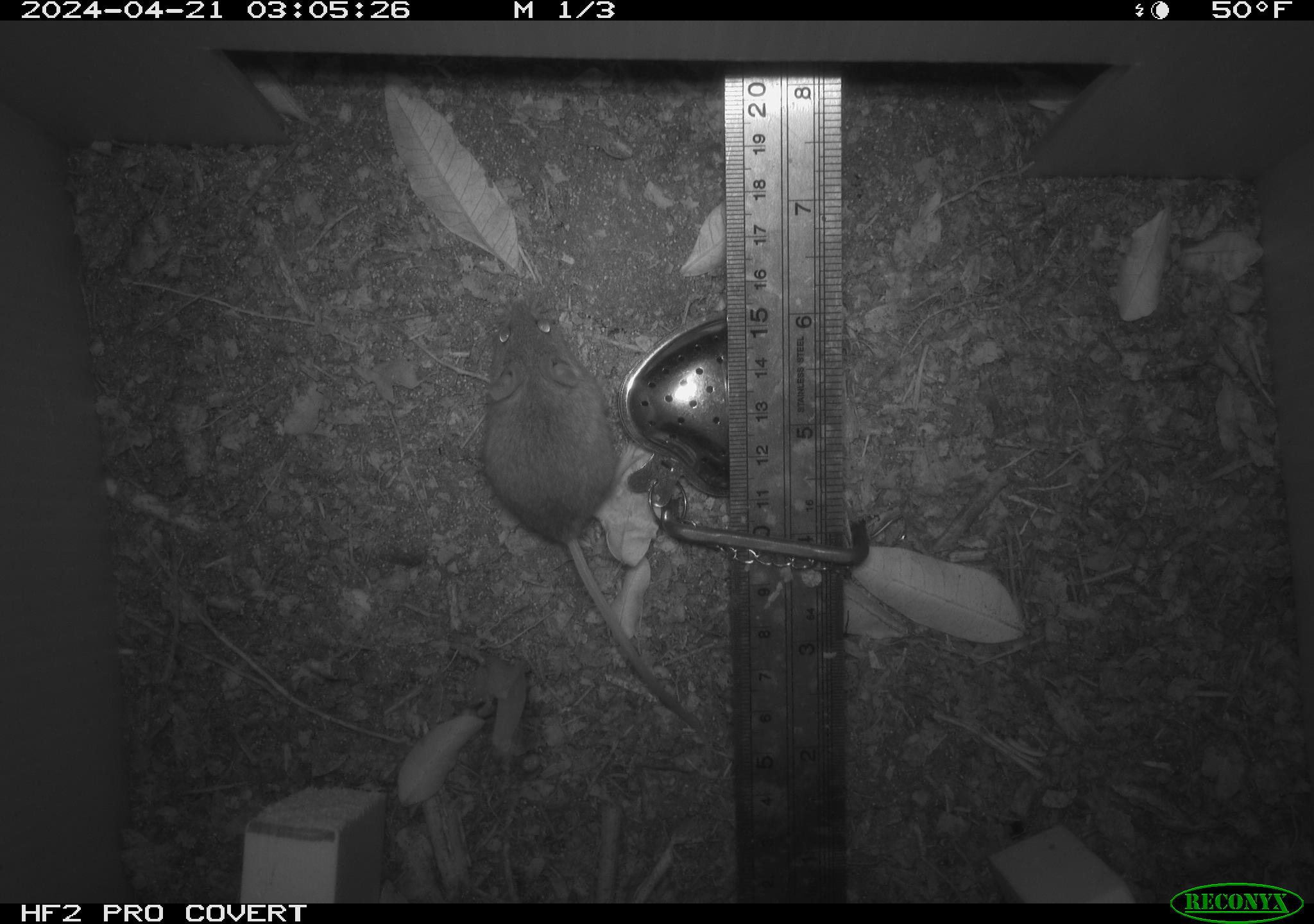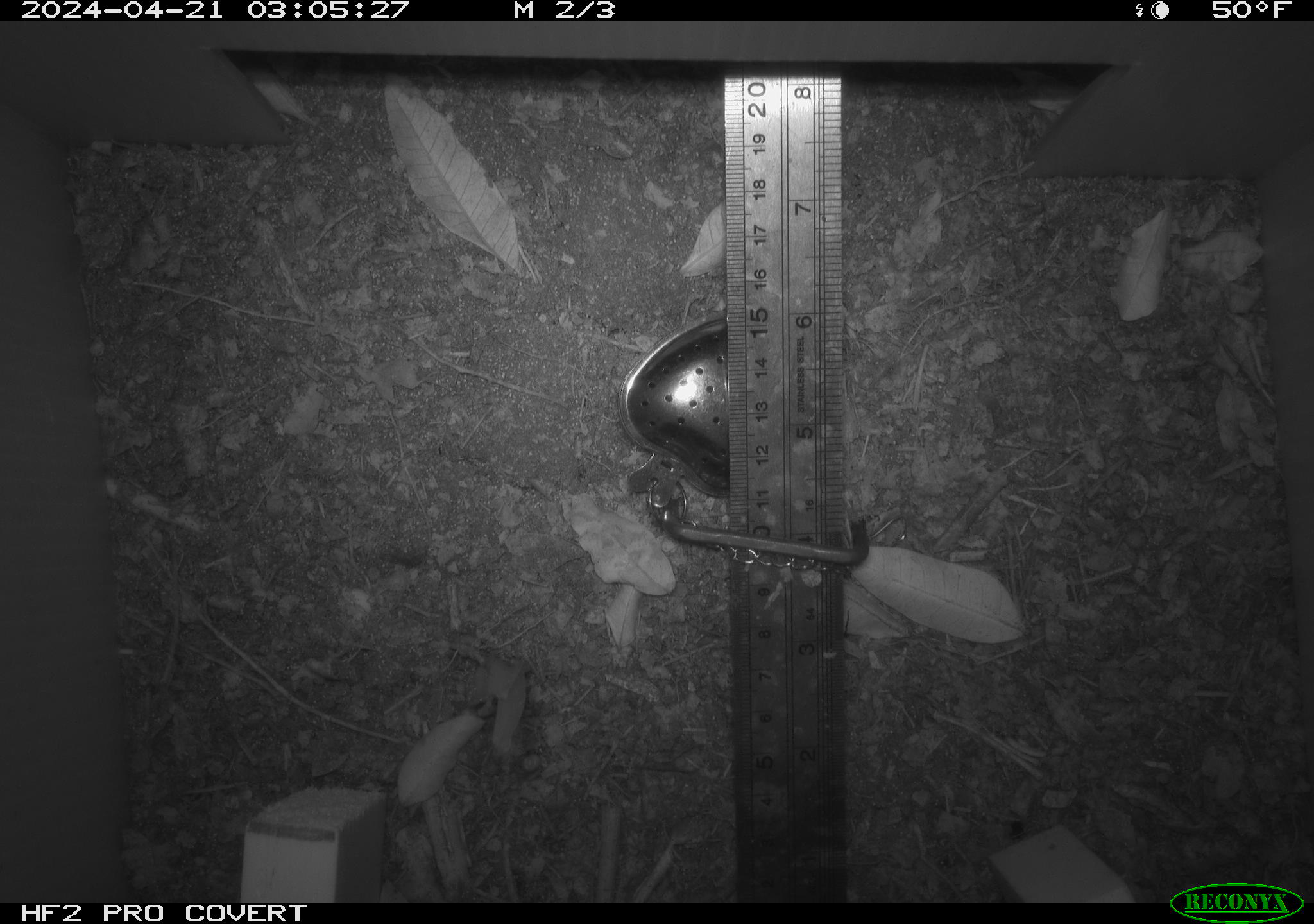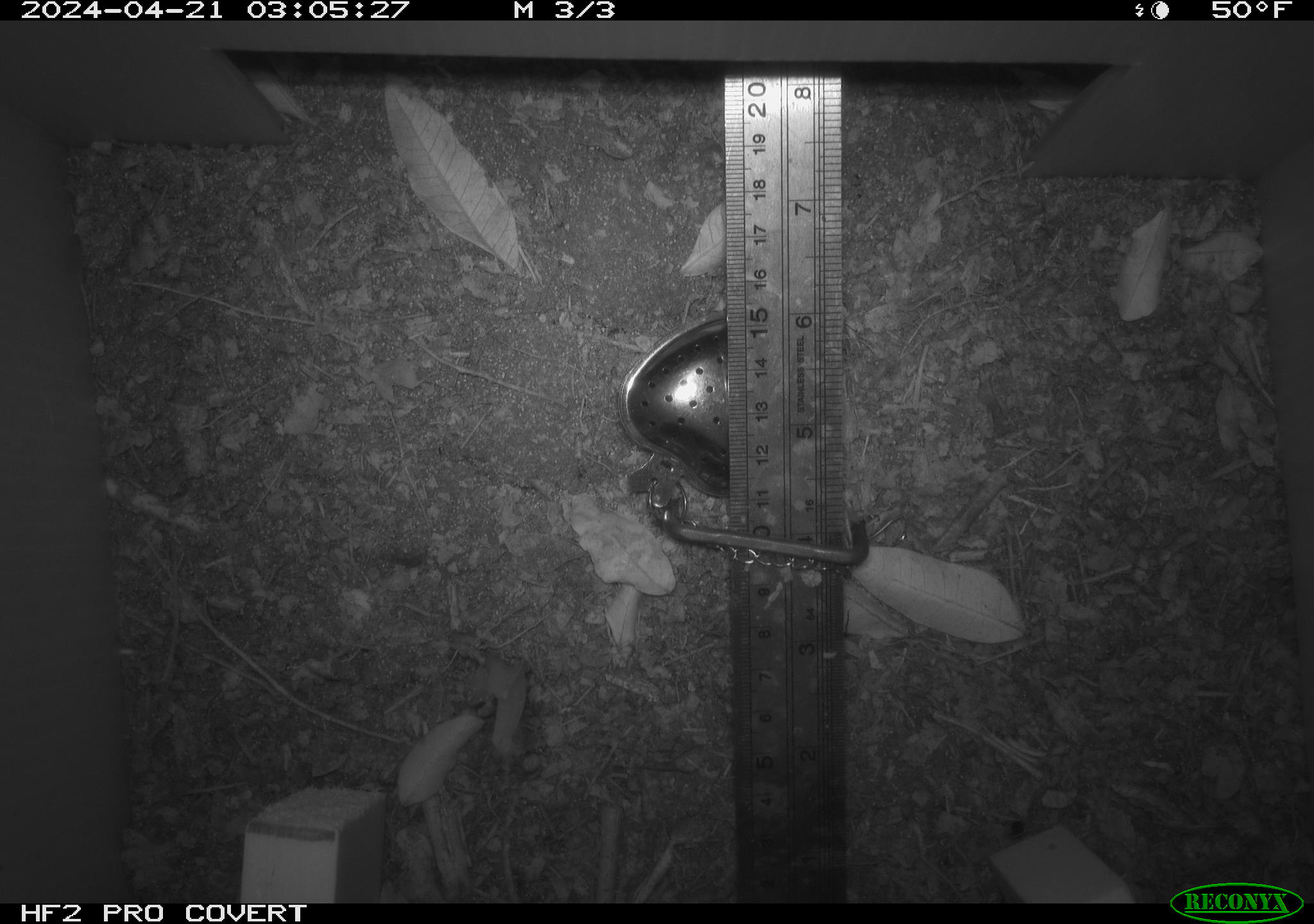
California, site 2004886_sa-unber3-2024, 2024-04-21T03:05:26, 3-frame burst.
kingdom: Animalia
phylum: Chordata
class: Mammalia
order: Rodentia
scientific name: Rodentia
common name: mouse species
Mouse species (Rodentia).